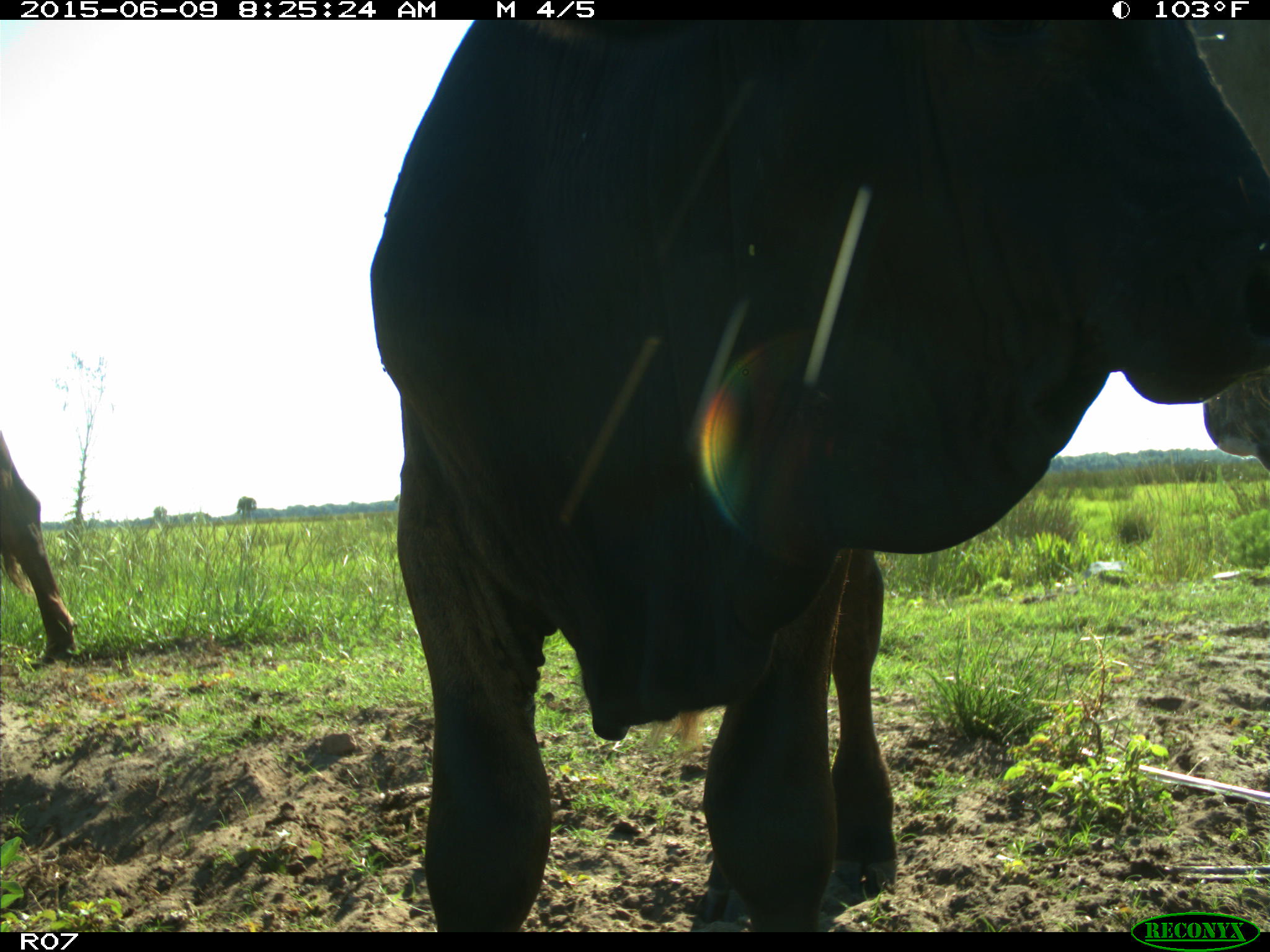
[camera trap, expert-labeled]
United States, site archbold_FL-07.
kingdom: Animalia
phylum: Chordata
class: Mammalia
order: Artiodactyla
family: Bovidae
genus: Bos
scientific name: Bos taurus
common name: domestic cow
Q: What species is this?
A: Bos taurus (domestic cow).